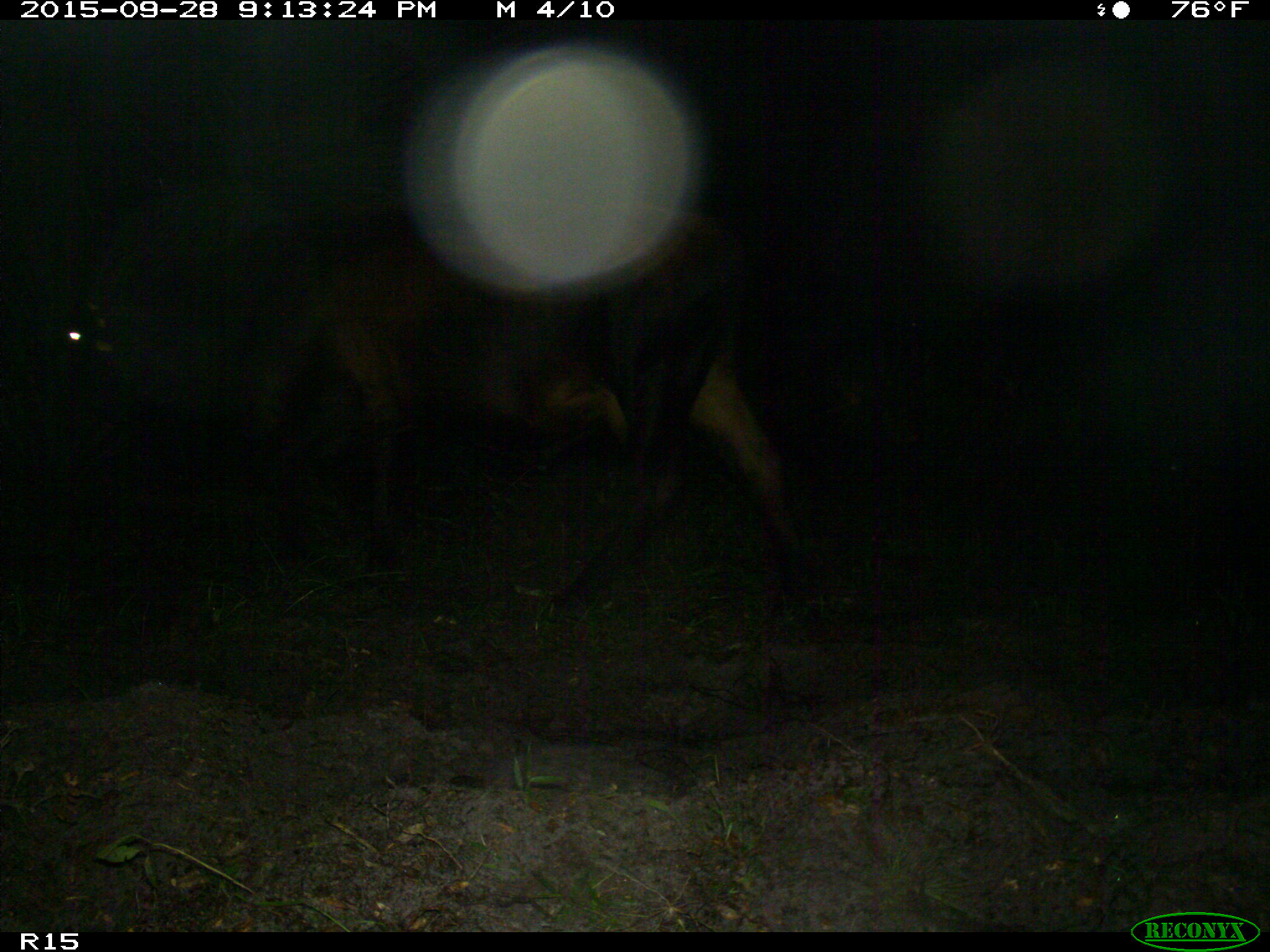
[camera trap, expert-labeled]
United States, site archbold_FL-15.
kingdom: Animalia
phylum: Chordata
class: Mammalia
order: Artiodactyla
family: Bovidae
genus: Bos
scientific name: Bos taurus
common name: domestic cow